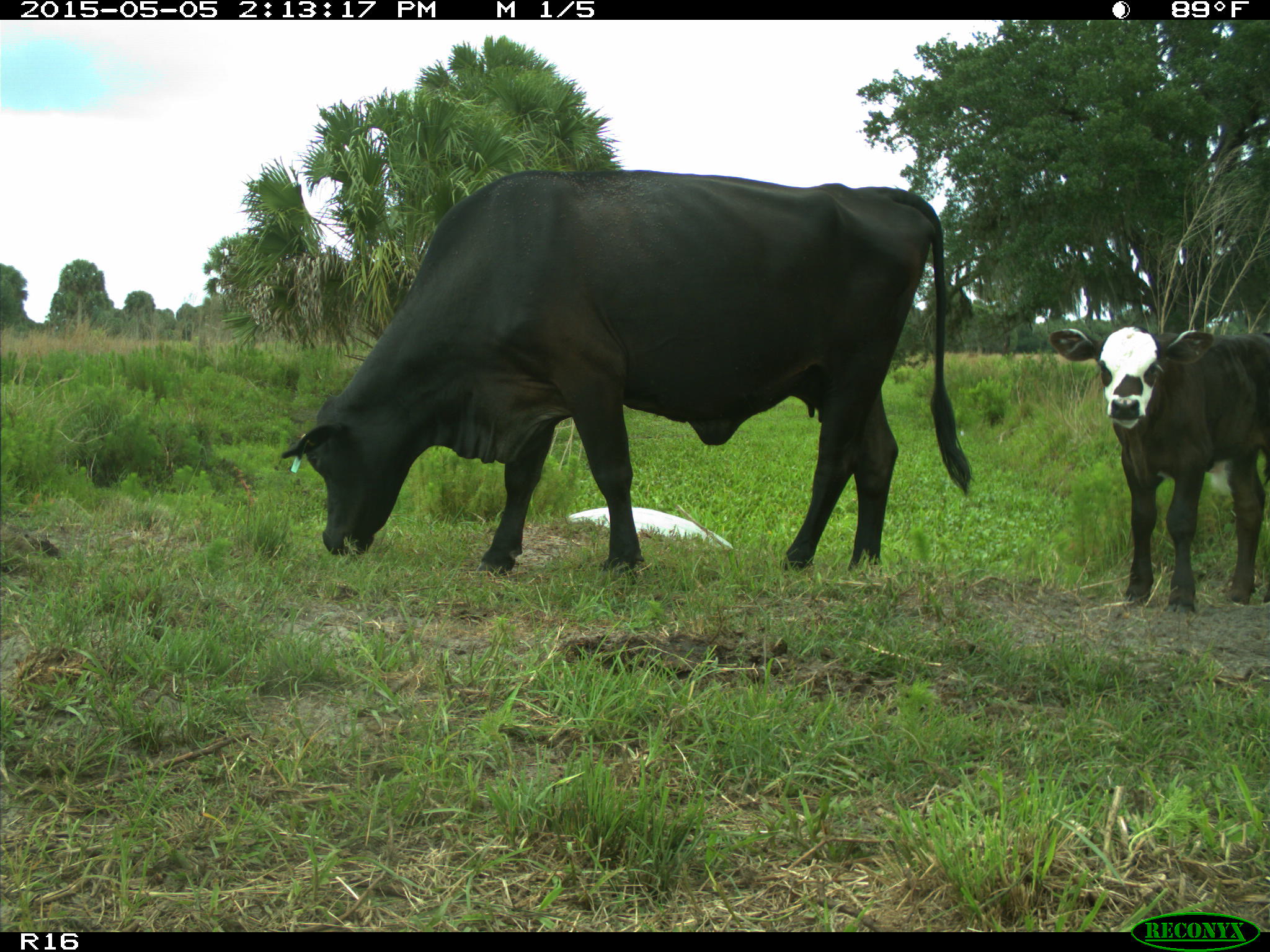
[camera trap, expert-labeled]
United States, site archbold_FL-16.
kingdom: Animalia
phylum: Chordata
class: Mammalia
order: Artiodactyla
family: Bovidae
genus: Bos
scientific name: Bos taurus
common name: domestic cow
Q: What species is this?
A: Bos taurus (domestic cow).